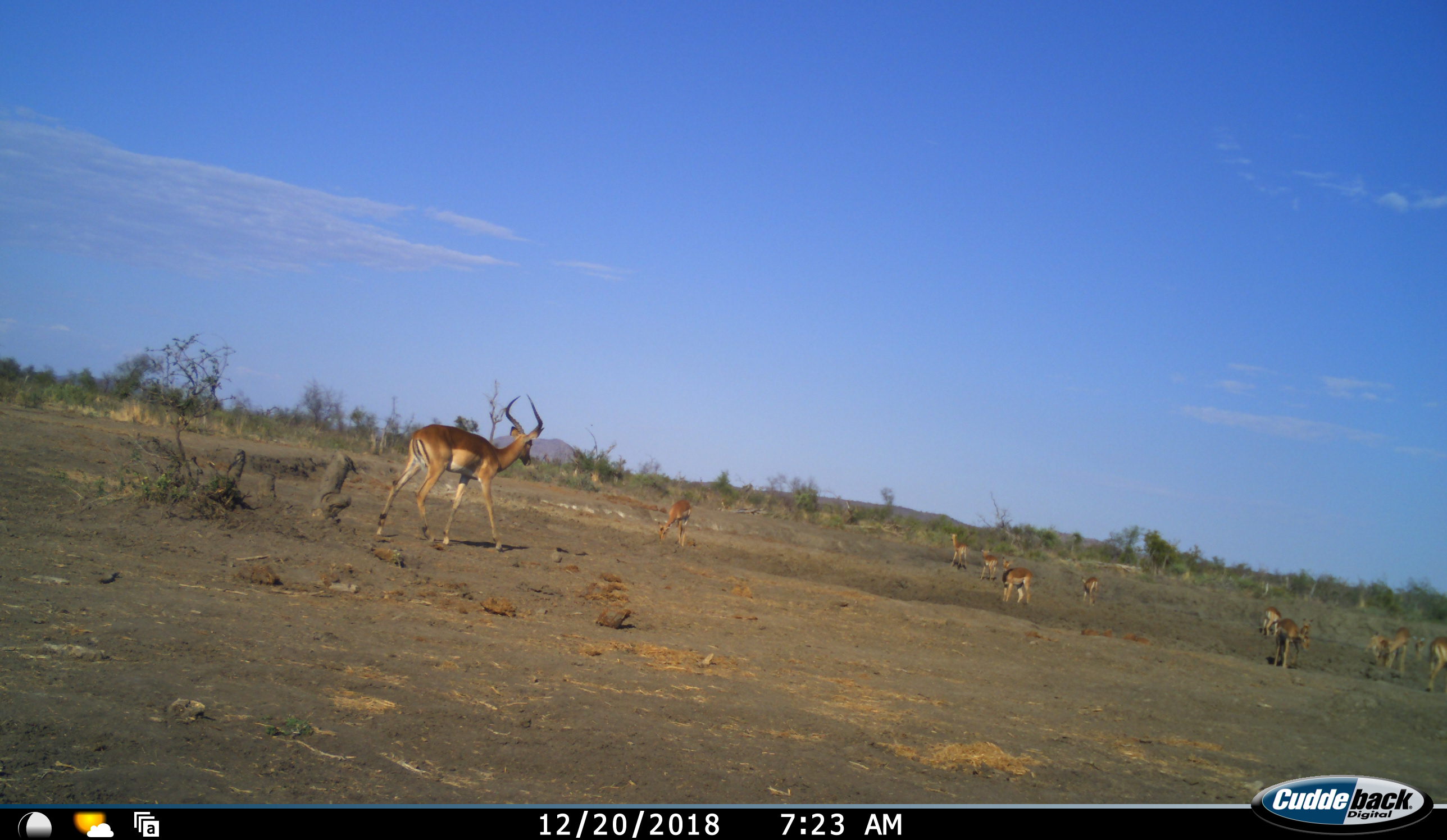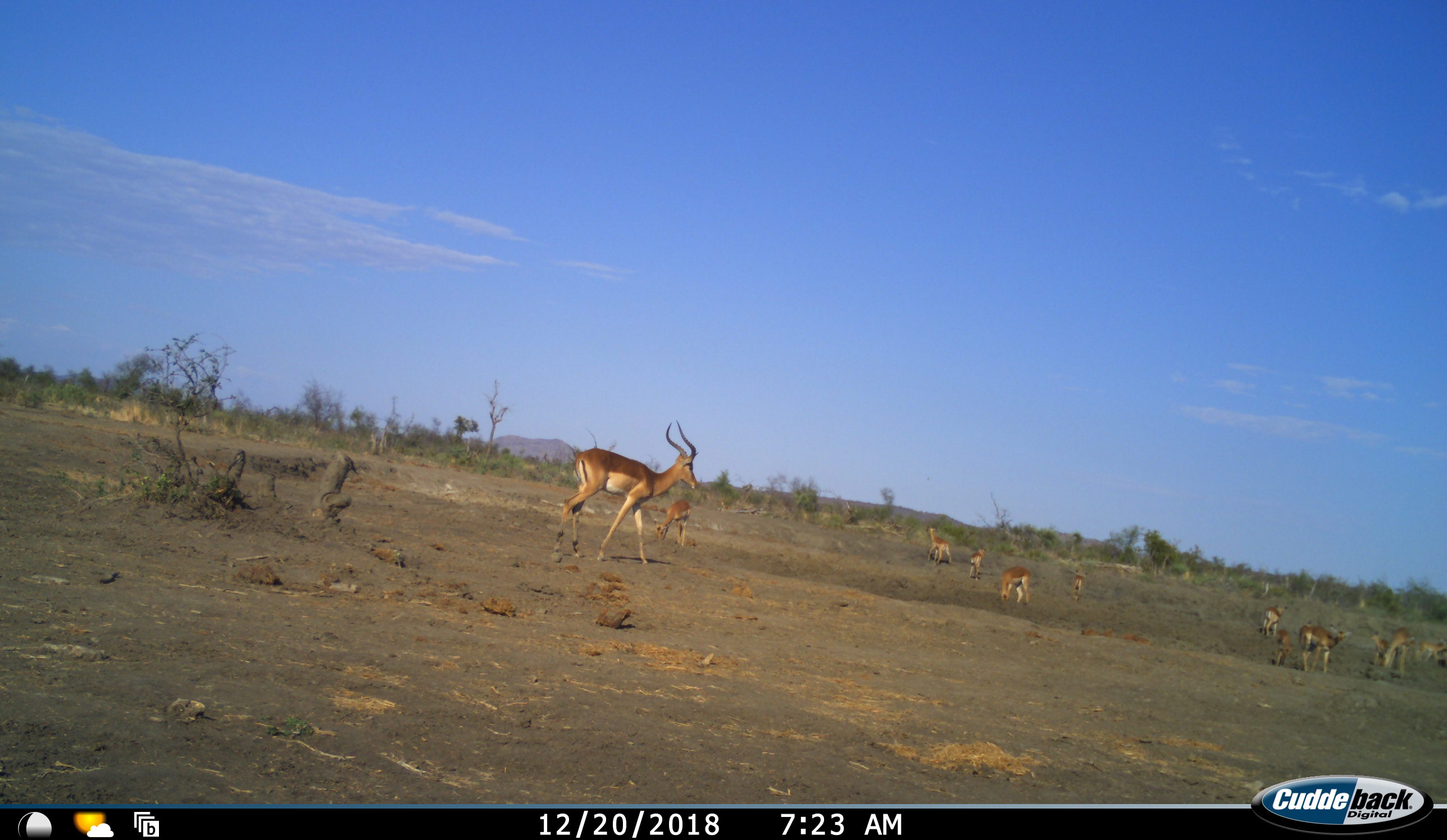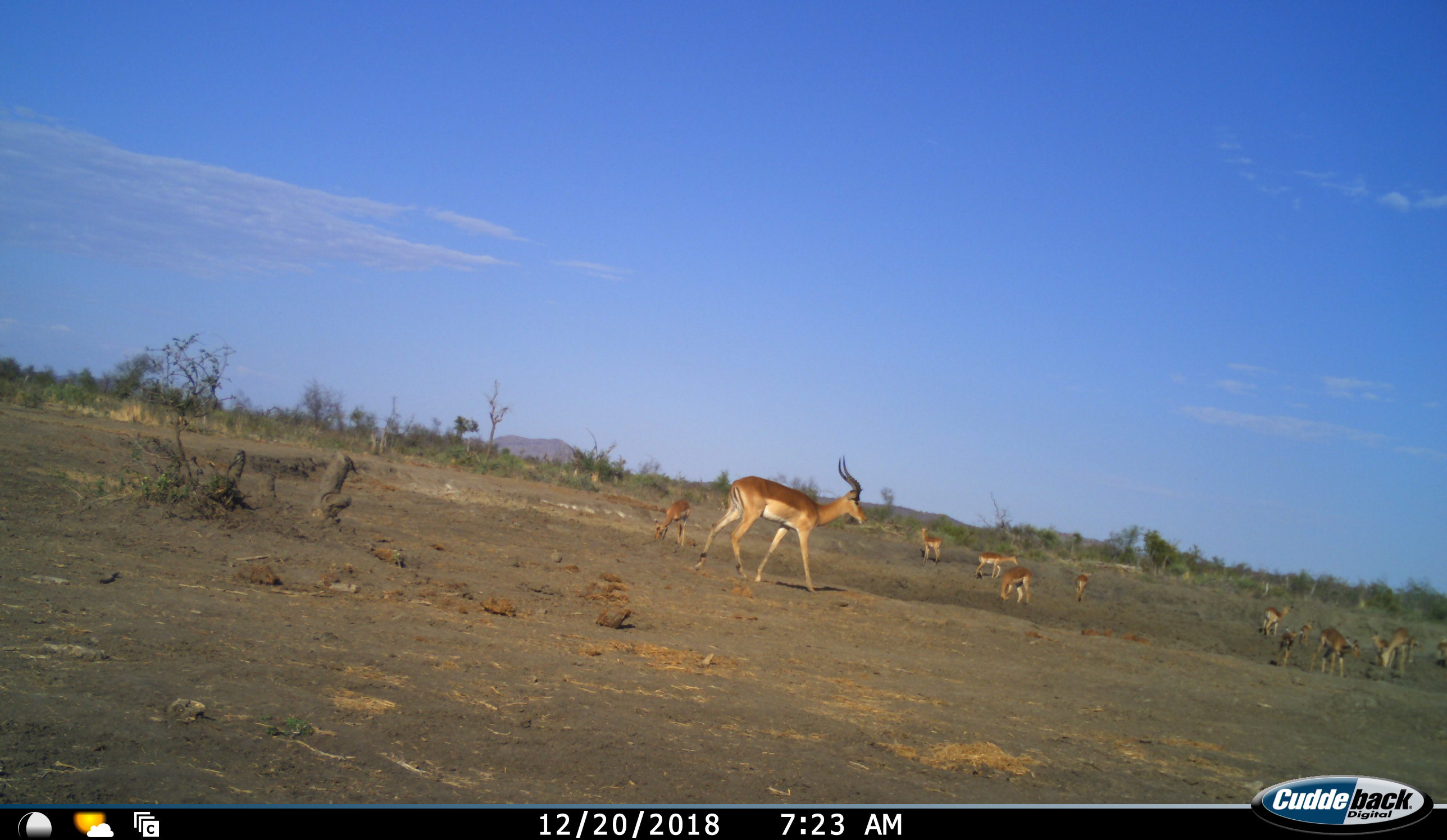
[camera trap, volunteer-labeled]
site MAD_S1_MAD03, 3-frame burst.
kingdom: Animalia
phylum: Chordata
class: Mammalia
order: Artiodactyla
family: Bovidae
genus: Aepyceros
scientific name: Aepyceros melampus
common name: impala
Impala (Aepyceros melampus), count 11-50. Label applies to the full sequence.